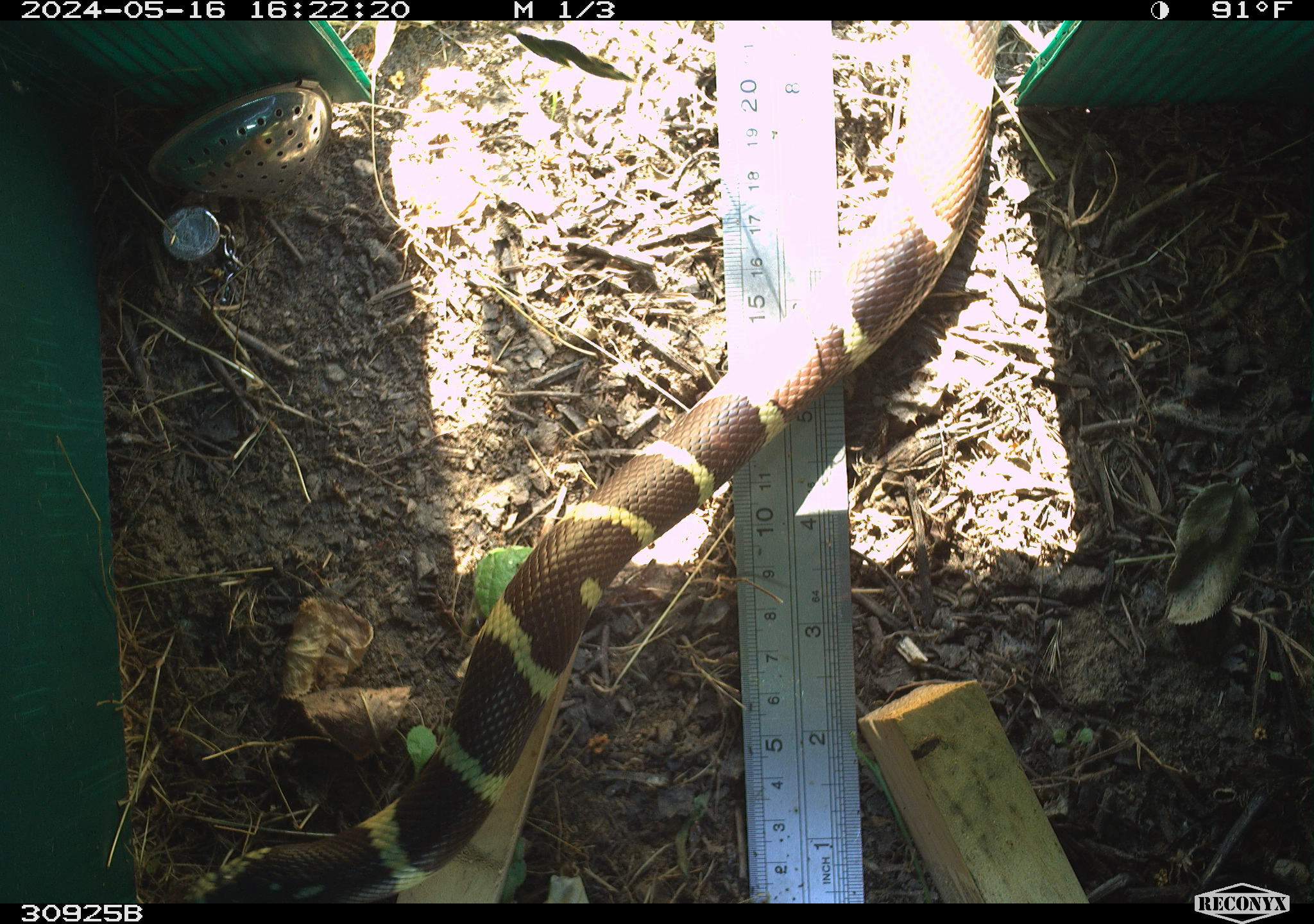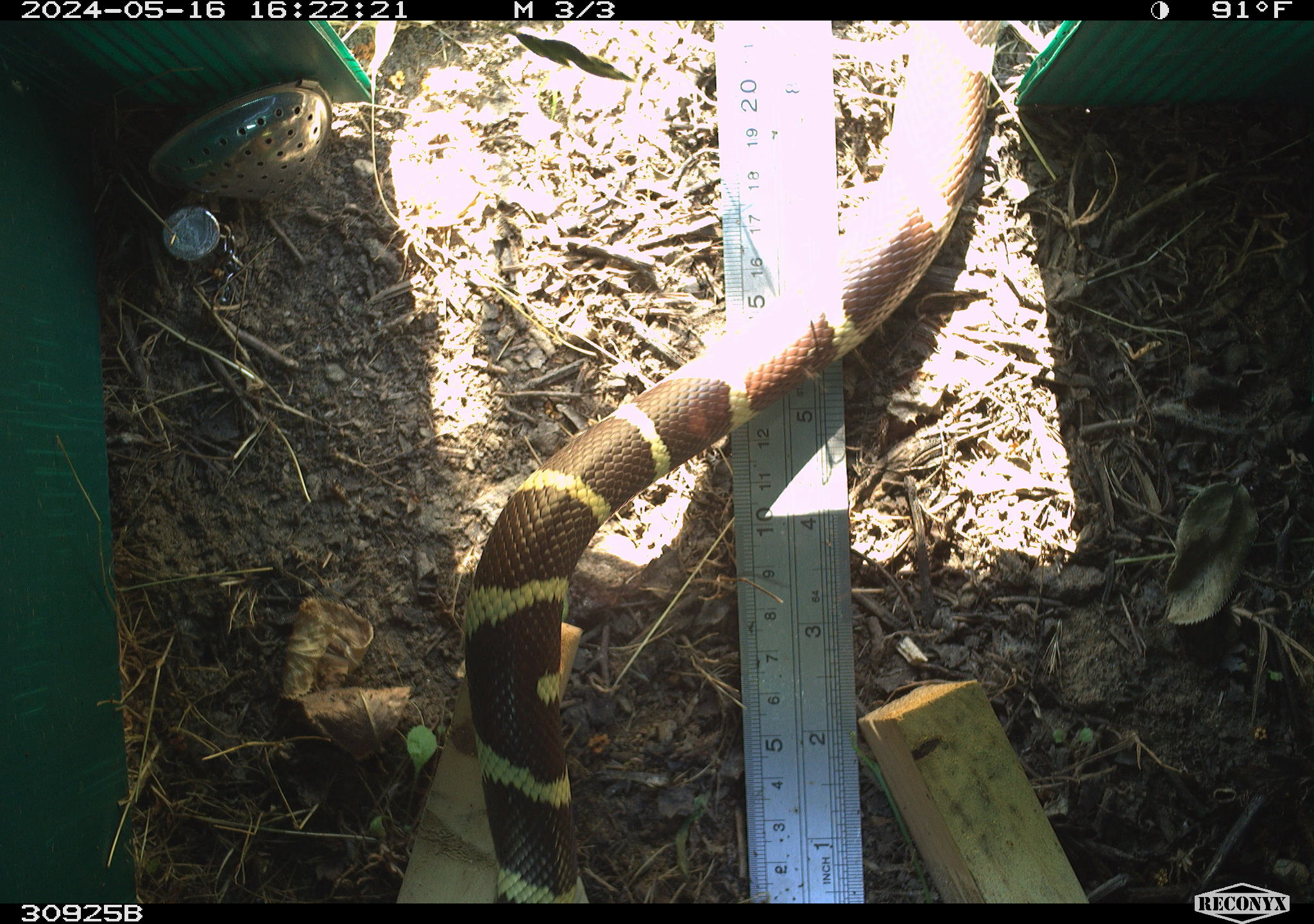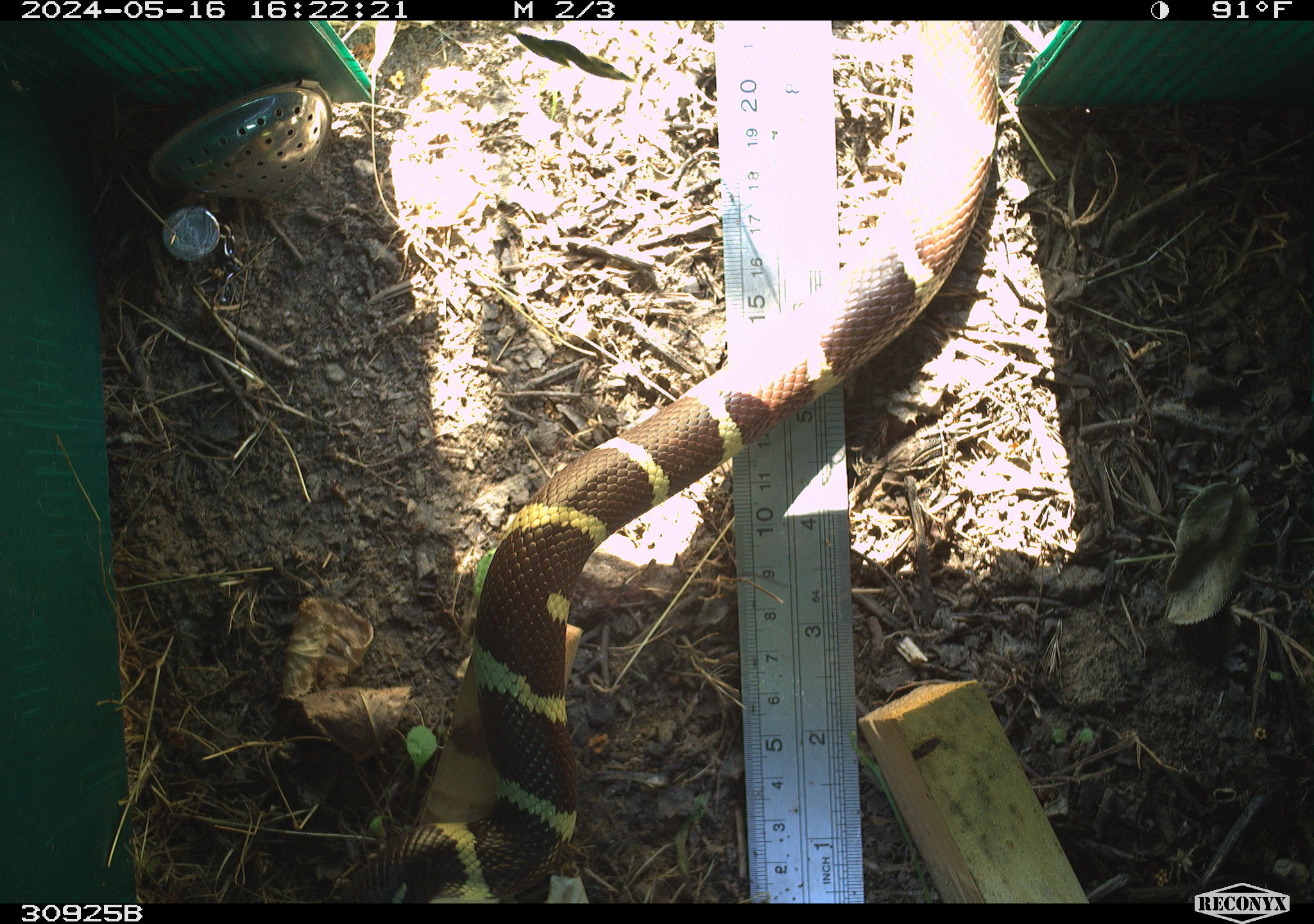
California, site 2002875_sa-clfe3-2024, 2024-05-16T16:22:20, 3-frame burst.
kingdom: Animalia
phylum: Chordata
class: Reptilia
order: Squamata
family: Colubridae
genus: Lampropeltis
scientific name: Lampropeltis californiae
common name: california kingsnake